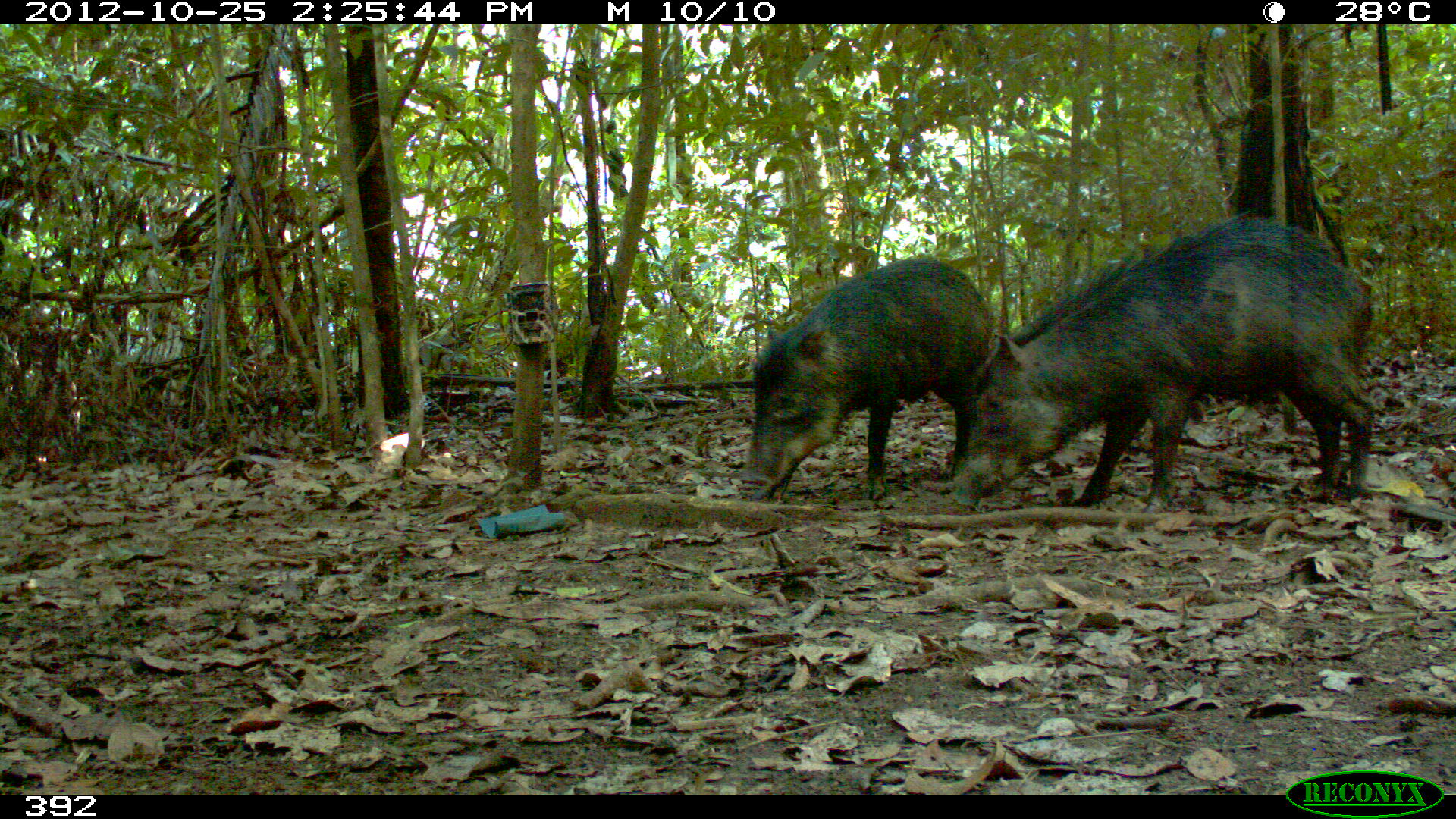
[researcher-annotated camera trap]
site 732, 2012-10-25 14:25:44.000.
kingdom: Animalia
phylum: Chordata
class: Mammalia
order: Artiodactyla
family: Tayassuidae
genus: Tayassu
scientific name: Tayassu pecari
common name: white-lipped peccary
Tayassu pecari (white-lipped peccary).